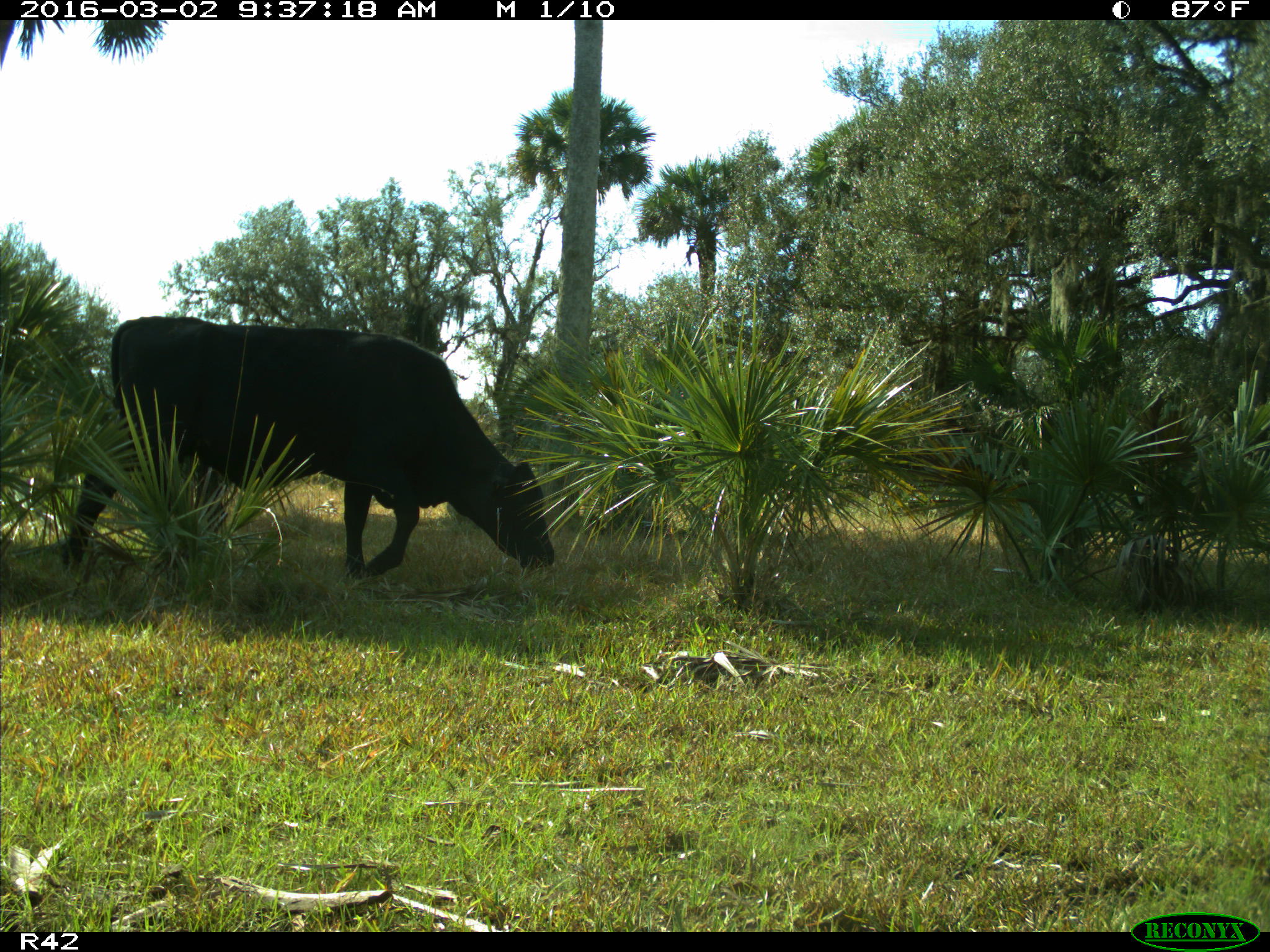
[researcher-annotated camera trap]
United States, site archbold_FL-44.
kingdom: Animalia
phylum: Chordata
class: Mammalia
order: Artiodactyla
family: Bovidae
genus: Bos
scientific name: Bos taurus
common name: domestic cow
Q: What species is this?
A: Bos taurus (domestic cow).